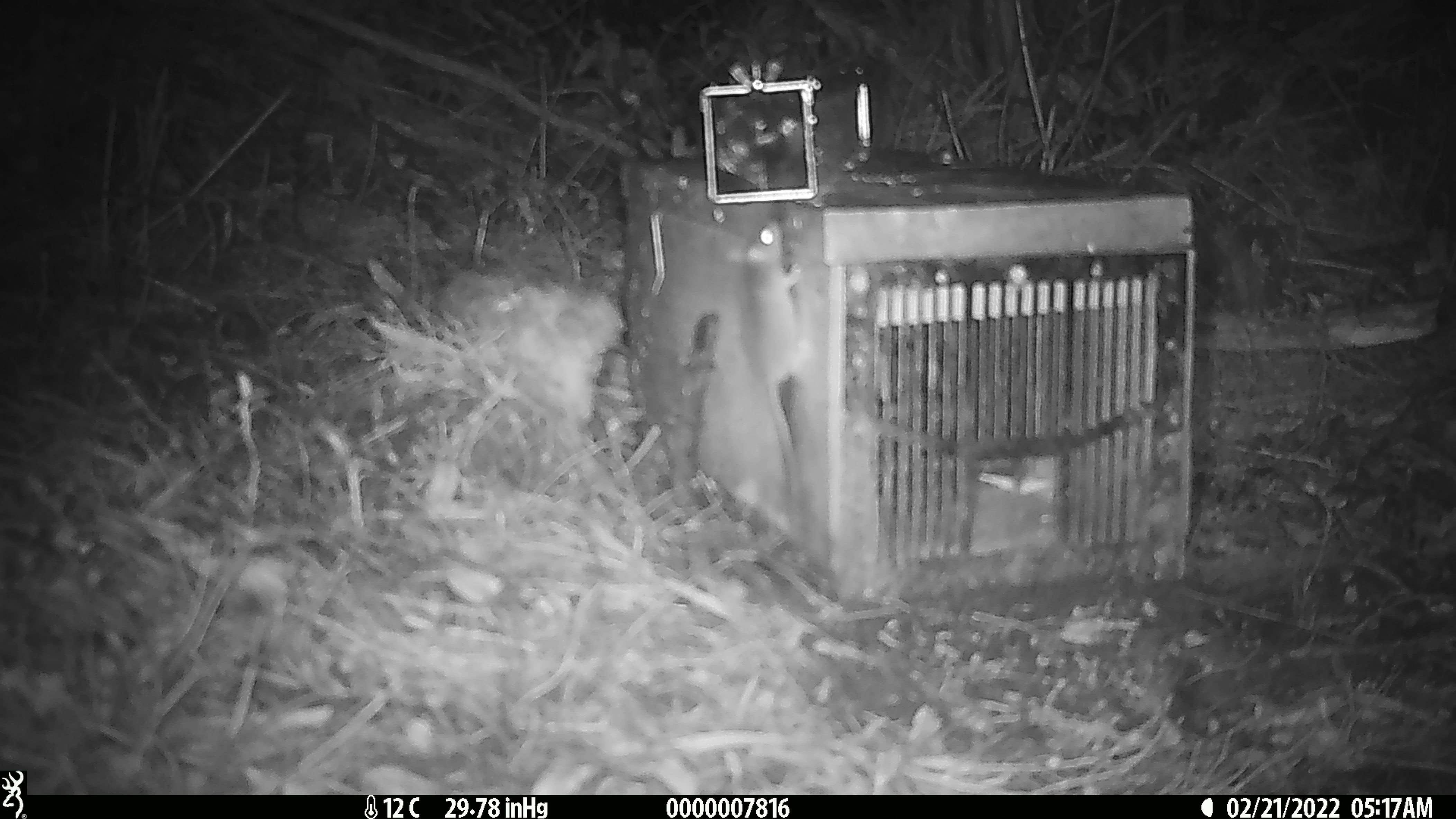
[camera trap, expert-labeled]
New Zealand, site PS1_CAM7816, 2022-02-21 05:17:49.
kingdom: Animalia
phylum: Chordata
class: Mammalia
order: Rodentia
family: Muridae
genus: Mus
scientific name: Mus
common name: mouse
Mouse (Mus).